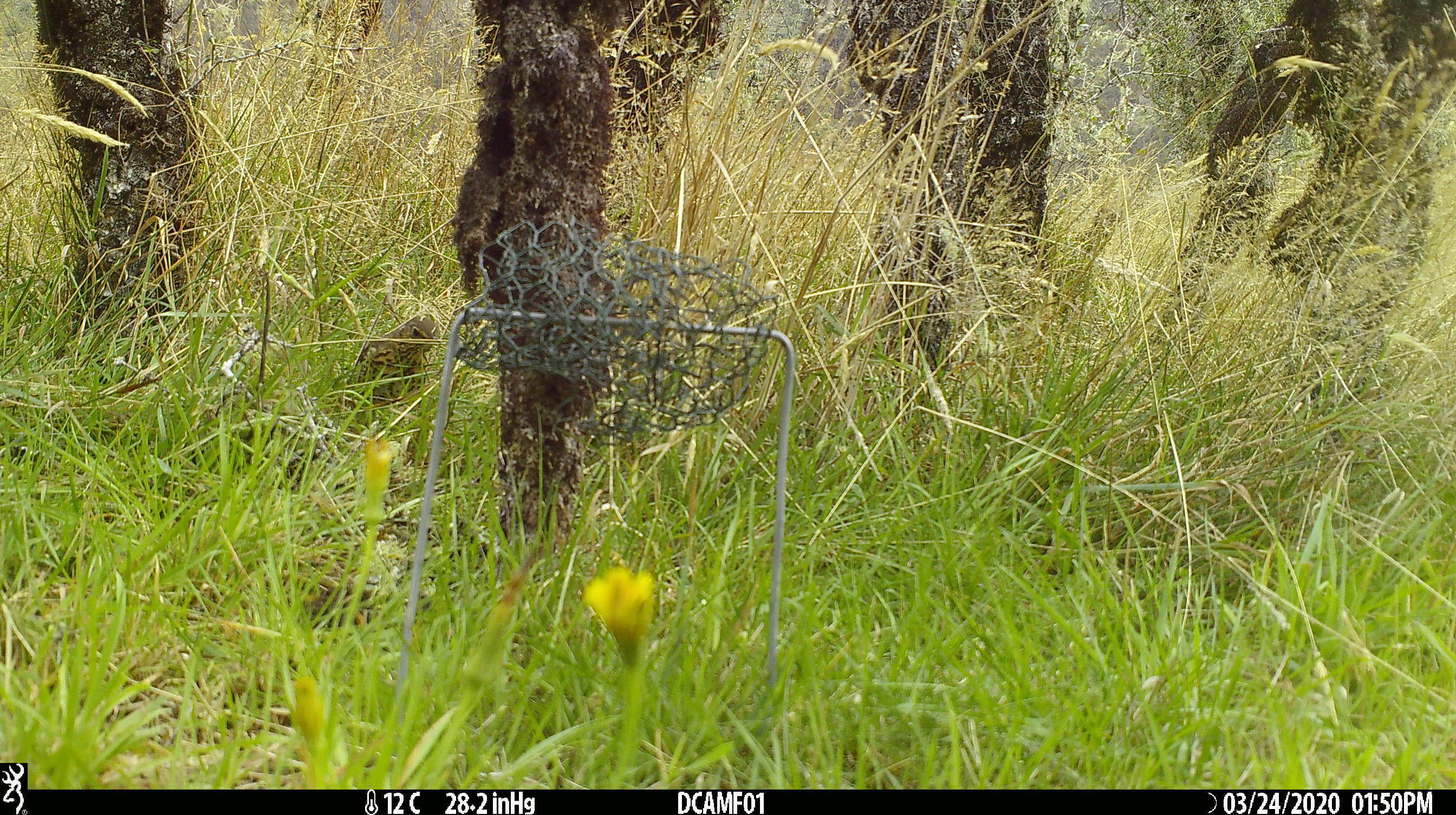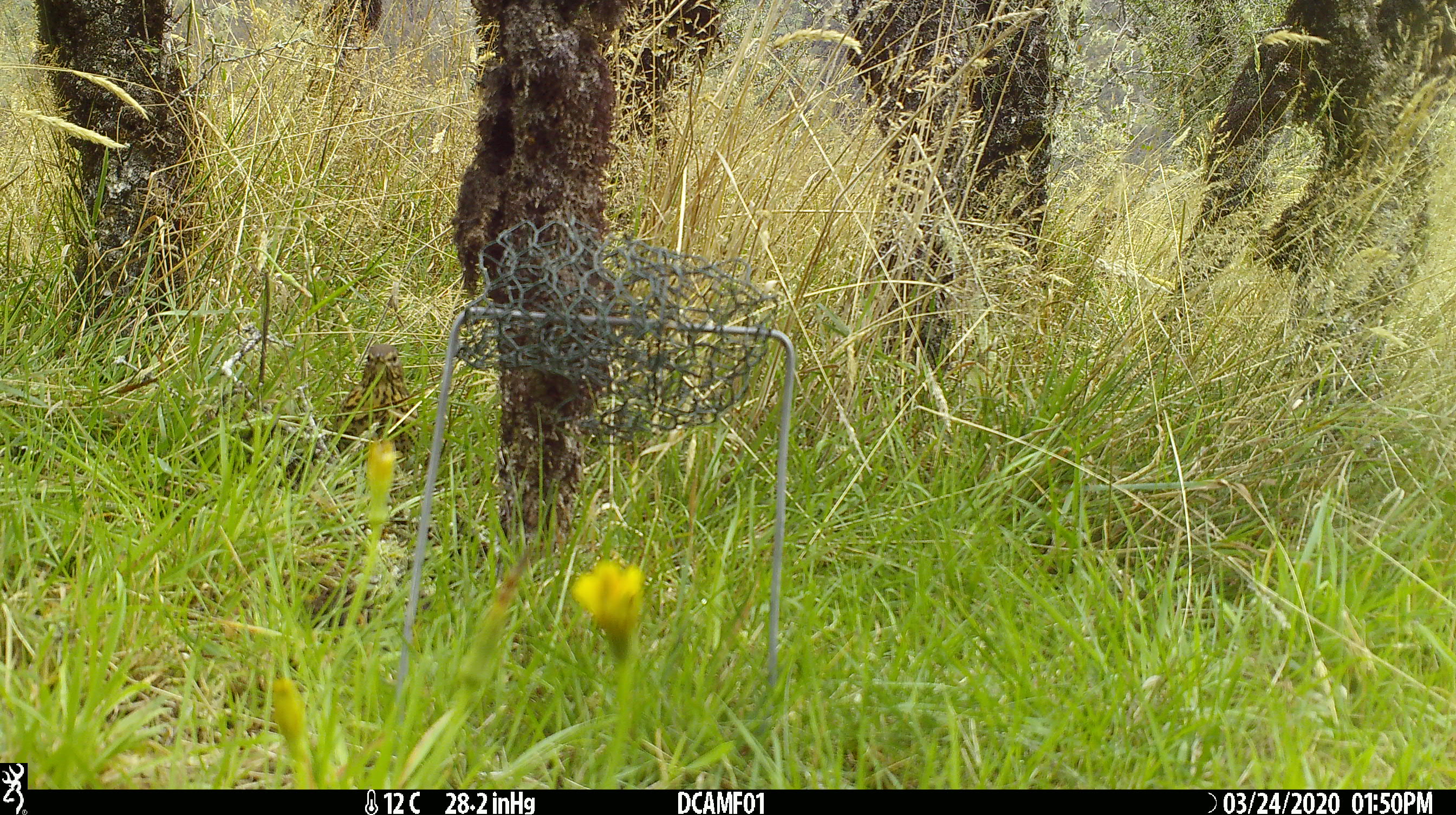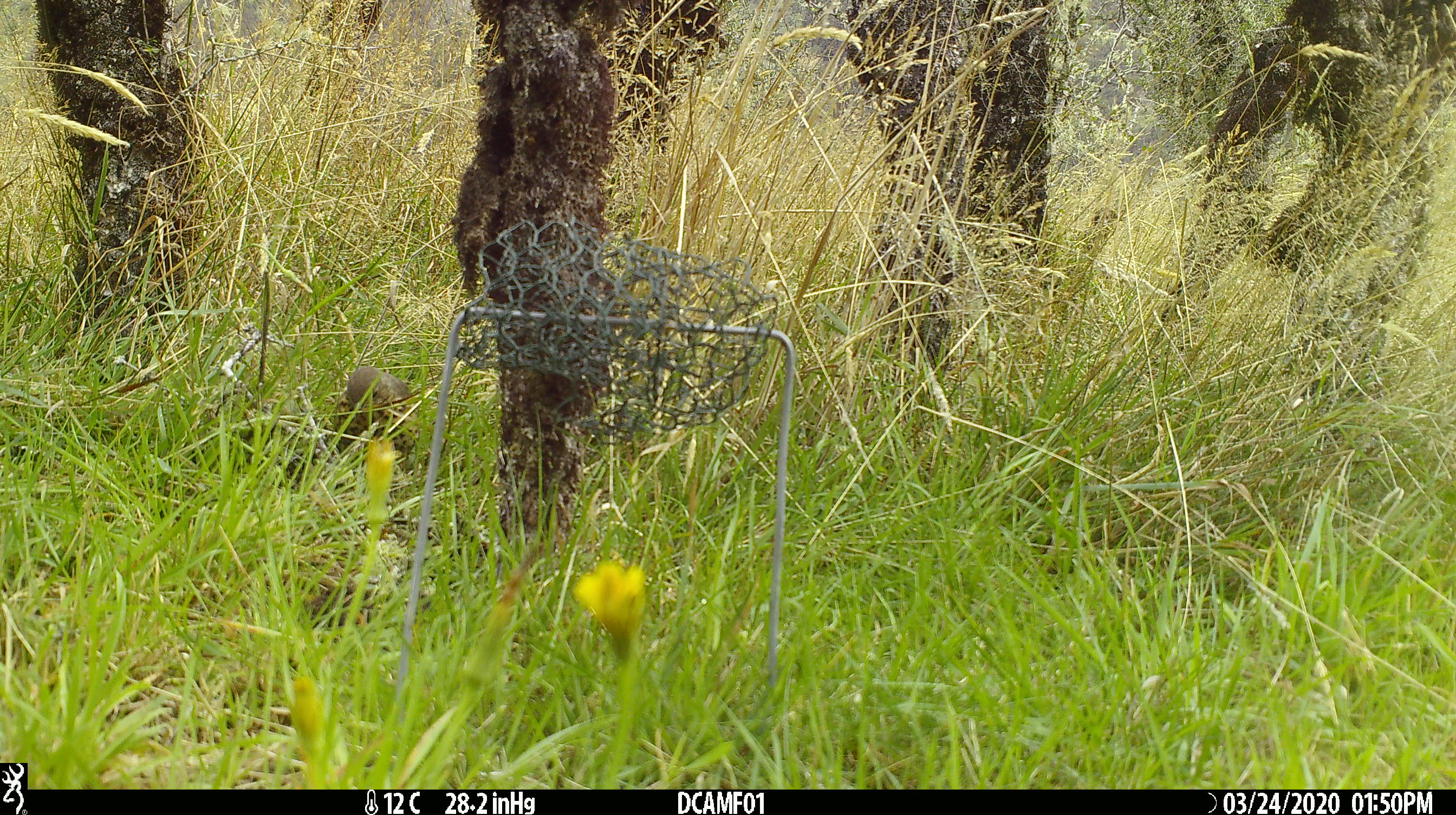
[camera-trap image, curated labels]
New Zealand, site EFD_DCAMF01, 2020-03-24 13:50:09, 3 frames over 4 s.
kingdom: Animalia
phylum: Chordata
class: Aves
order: Passeriformes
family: Turdidae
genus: Turdus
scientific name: Turdus philomelos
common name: song thrush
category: thrush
Thrush (song thrush) (Turdus philomelos).